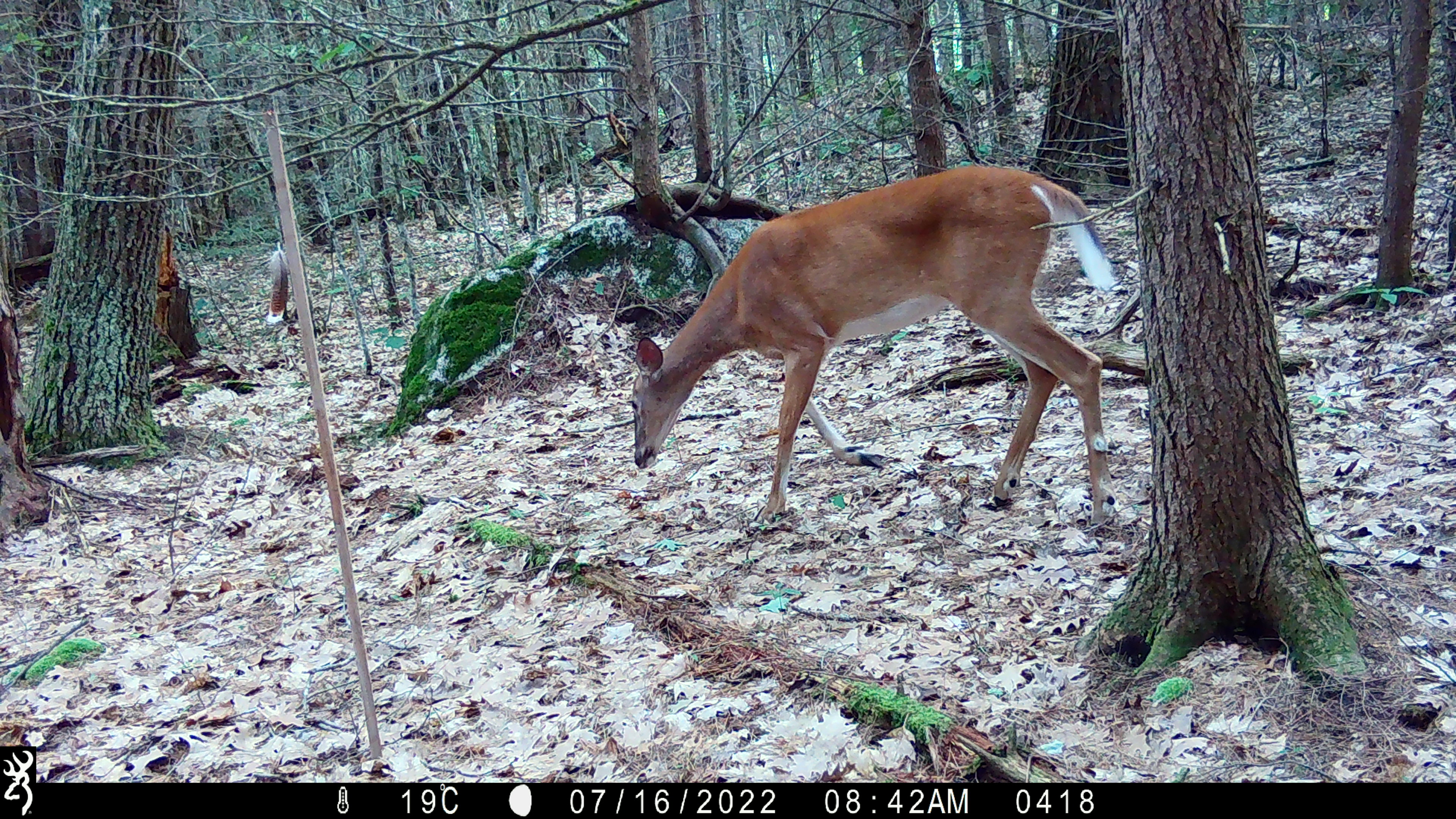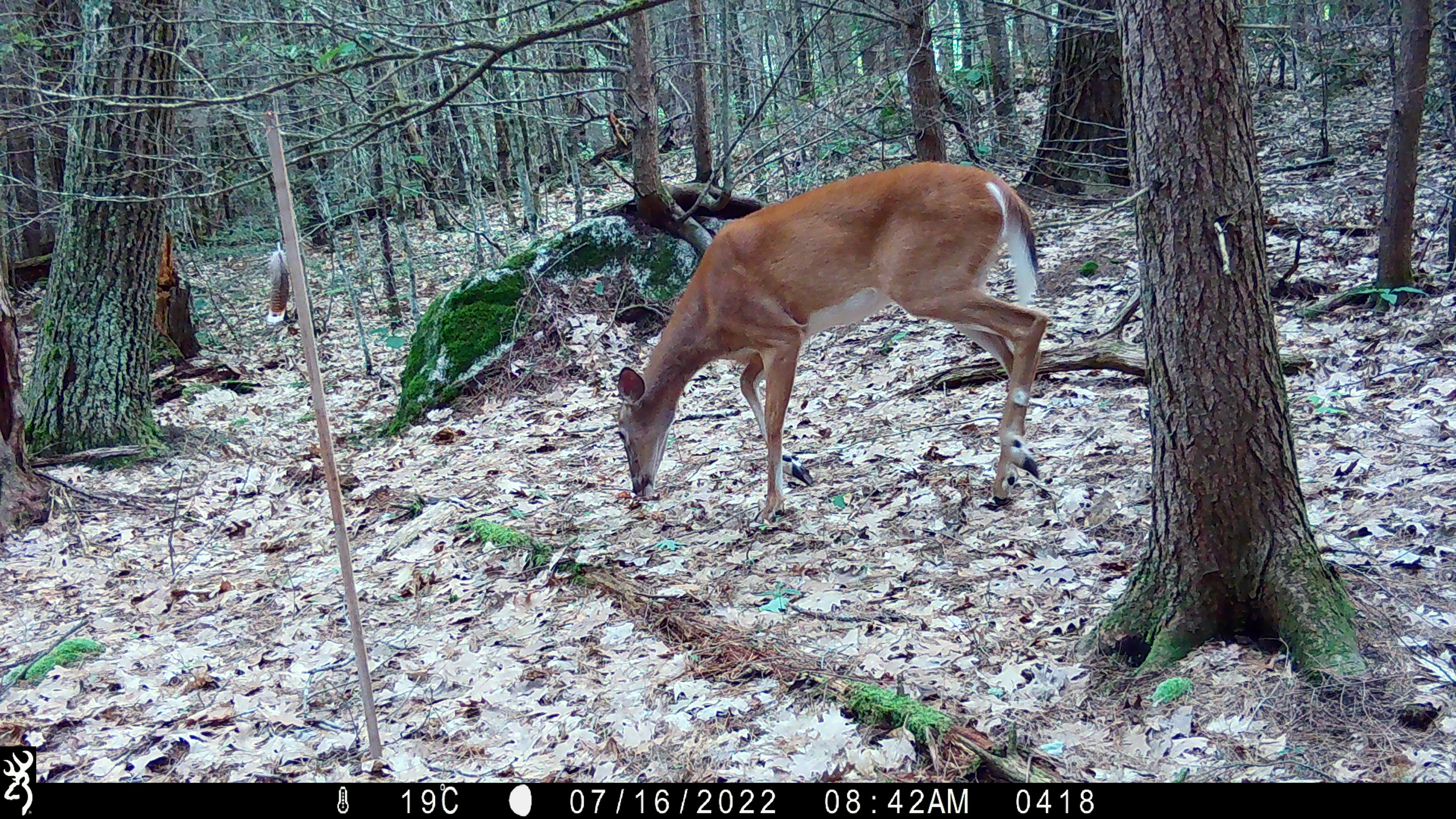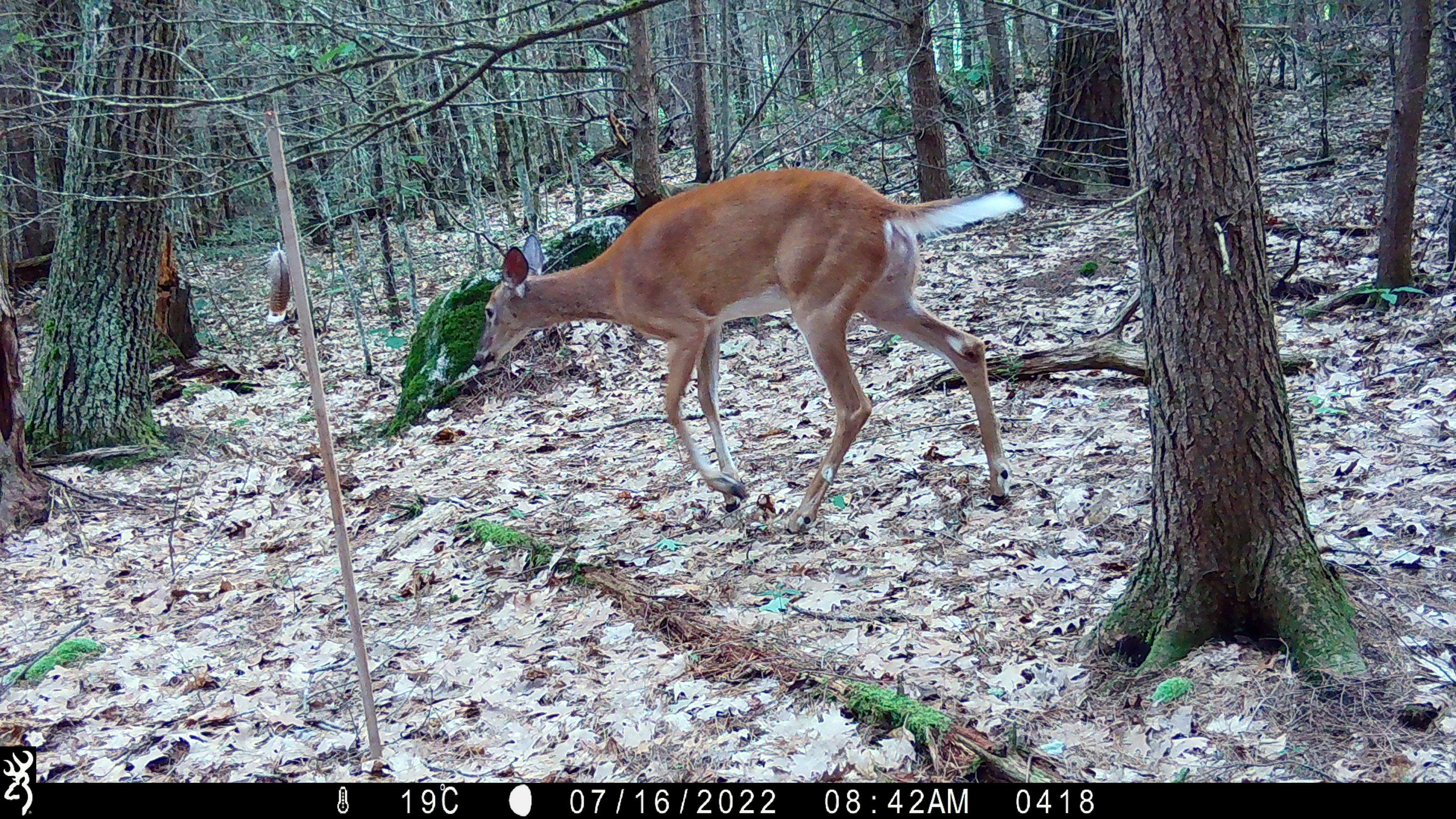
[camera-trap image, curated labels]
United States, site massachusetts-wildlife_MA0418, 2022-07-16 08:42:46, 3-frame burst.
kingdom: Animalia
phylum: Chordata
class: Mammalia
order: Artiodactyla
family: Cervidae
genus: Odocoileus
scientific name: Odocoileus virginianus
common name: white-tailed deer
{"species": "white-tailed deer (Odocoileus virginianus)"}